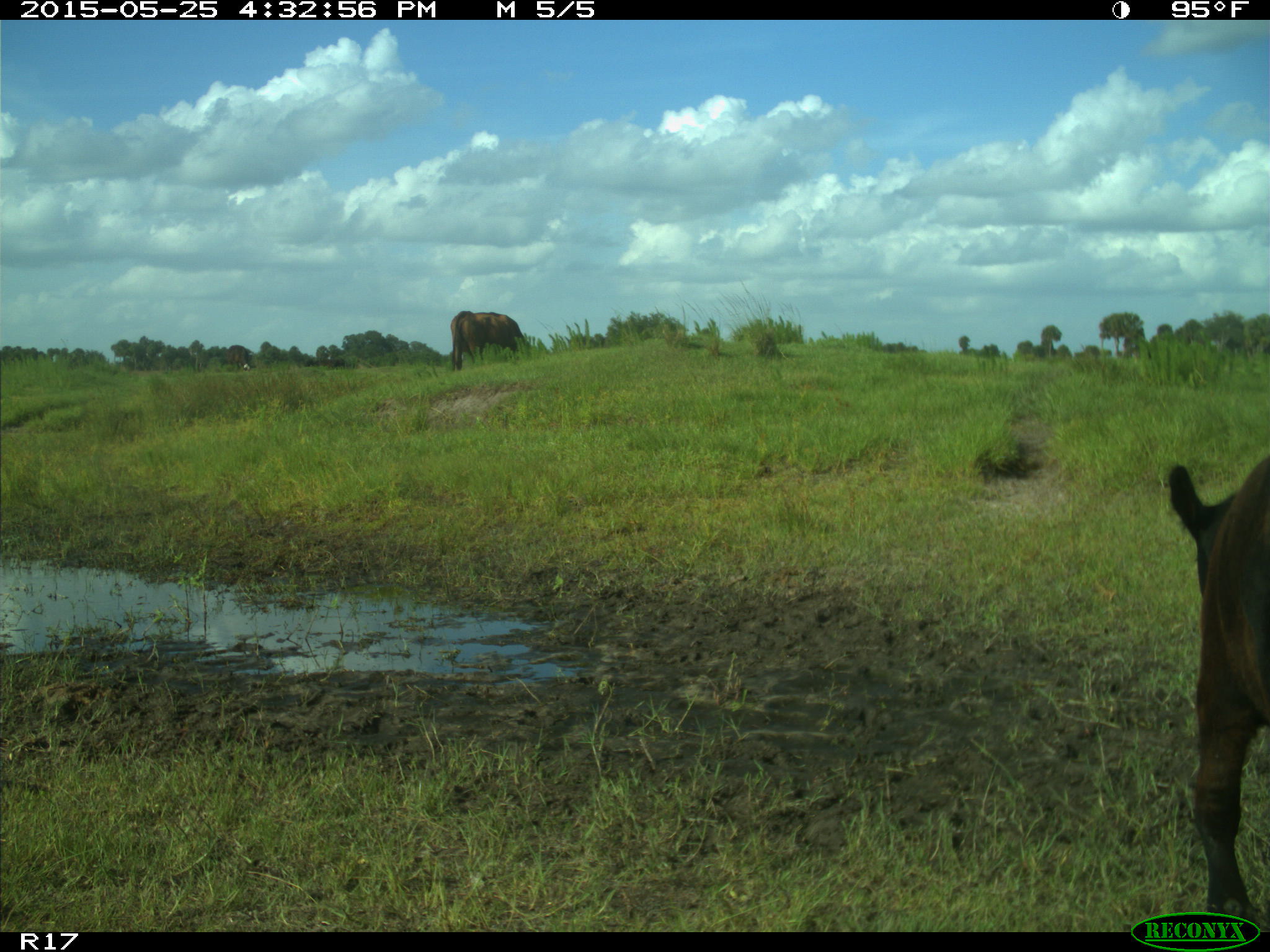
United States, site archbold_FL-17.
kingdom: Animalia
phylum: Chordata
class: Mammalia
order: Artiodactyla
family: Bovidae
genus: Bos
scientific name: Bos taurus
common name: domestic cow